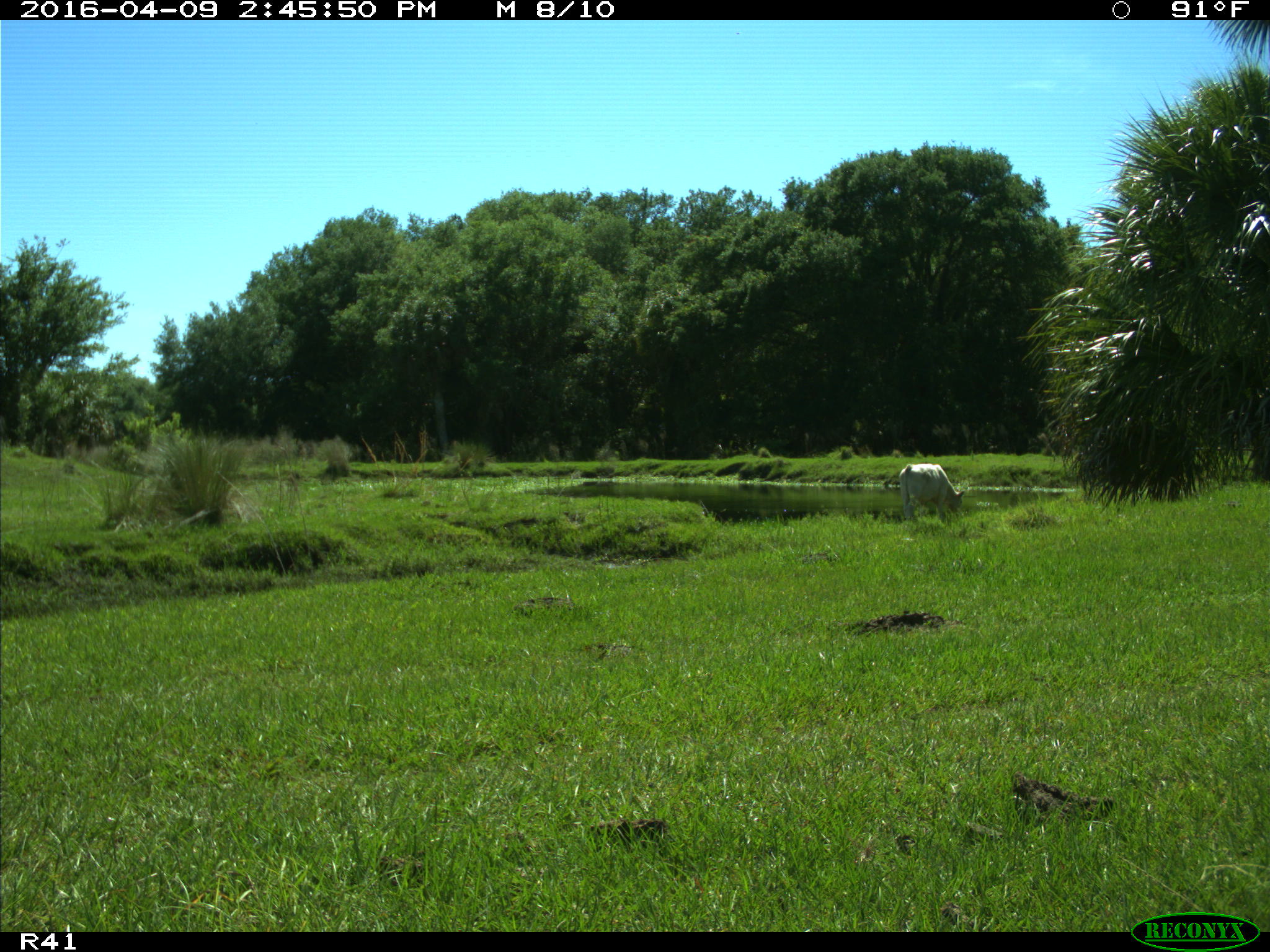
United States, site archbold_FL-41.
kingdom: Animalia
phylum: Chordata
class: Mammalia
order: Artiodactyla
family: Bovidae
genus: Bos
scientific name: Bos taurus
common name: domestic cow